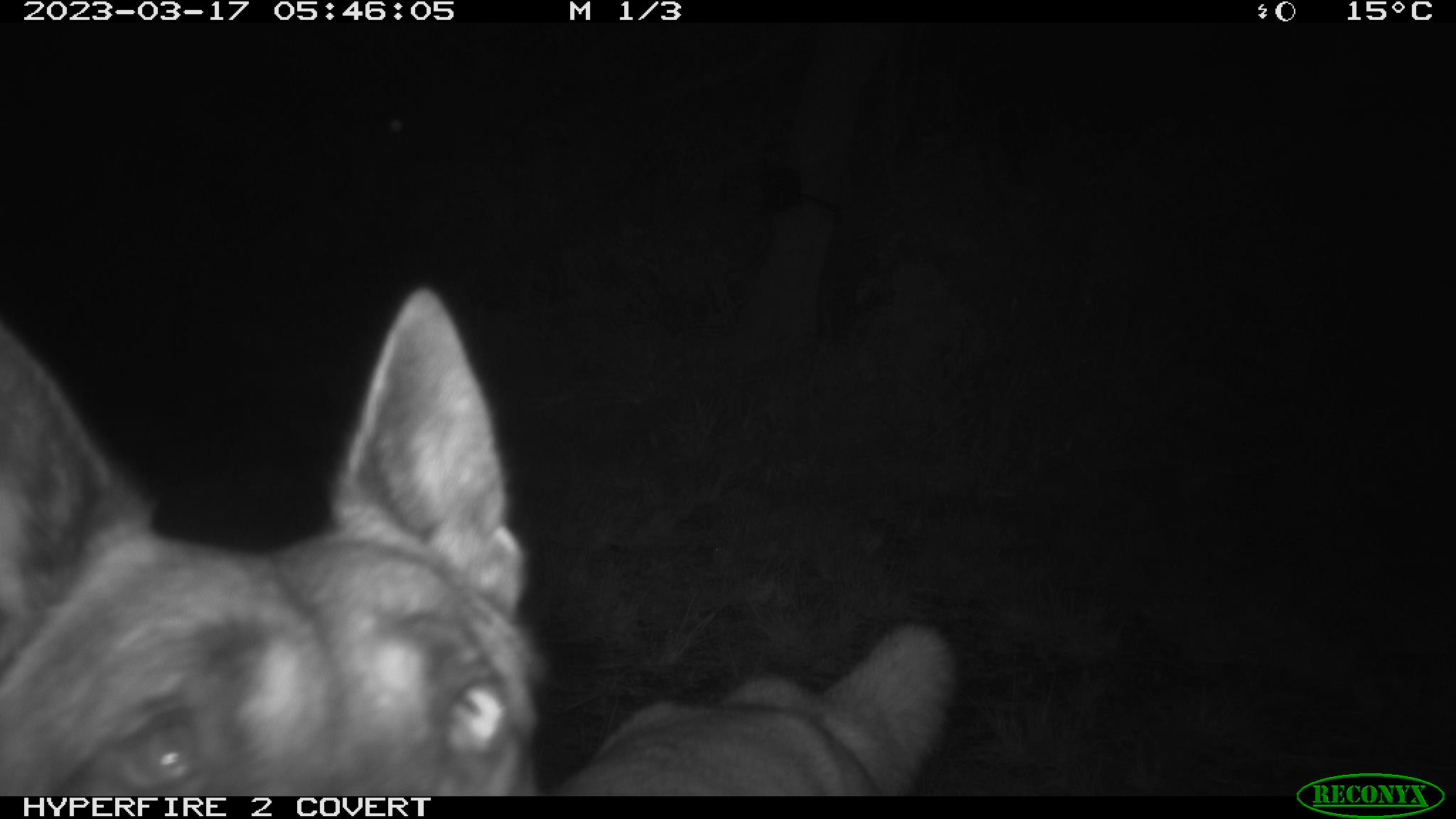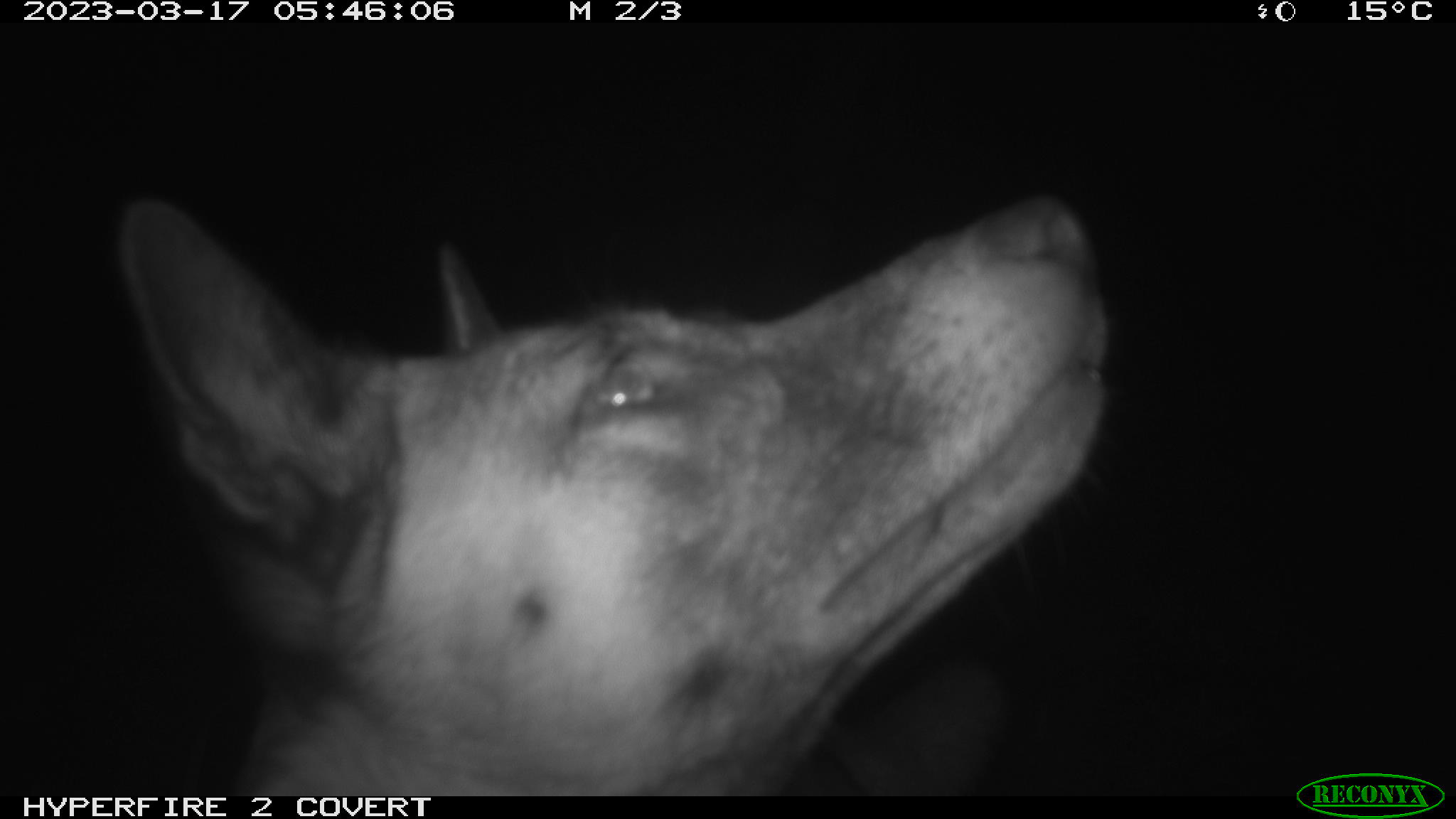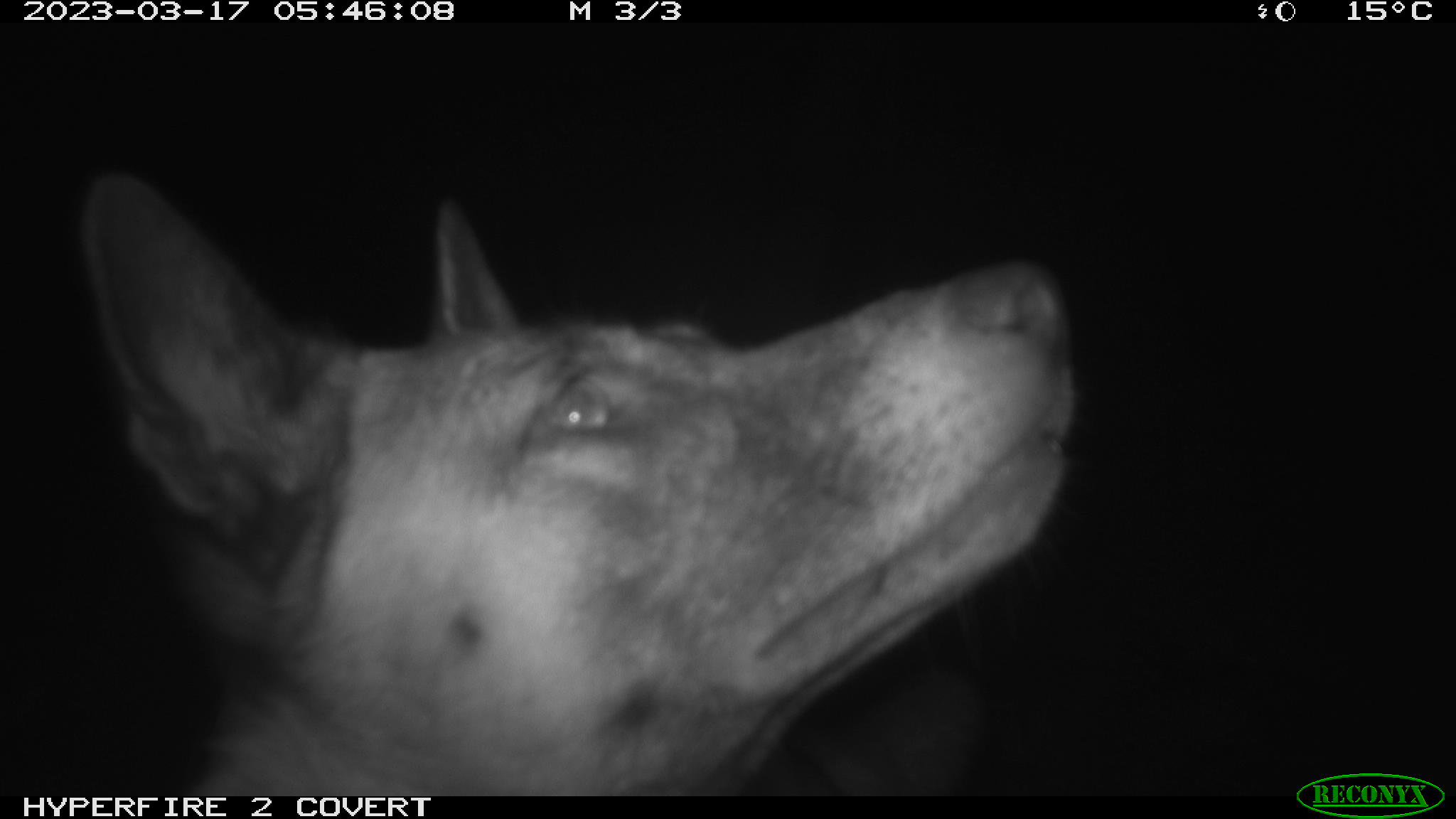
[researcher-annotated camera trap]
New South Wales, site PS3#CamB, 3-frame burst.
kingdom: Animalia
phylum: Chordata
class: Mammalia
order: Carnivora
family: Canidae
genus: Canis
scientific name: Canis familiaris dingo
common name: dingo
Dingo (Canis familiaris dingo).